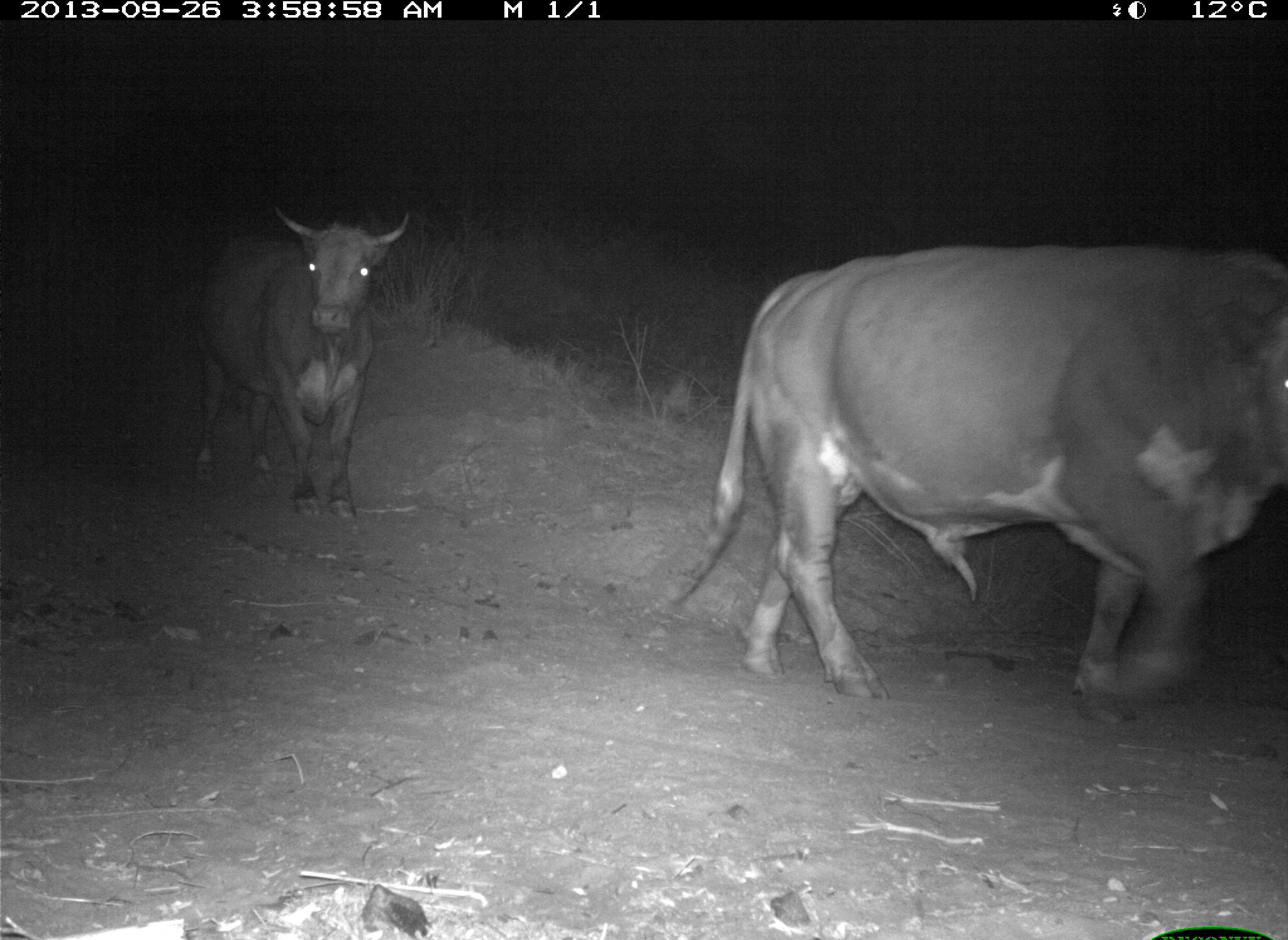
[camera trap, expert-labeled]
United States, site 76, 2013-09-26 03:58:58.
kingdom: Animalia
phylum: Chordata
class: Mammalia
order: Artiodactyla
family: Bovidae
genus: Bos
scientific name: Bos taurus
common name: cow